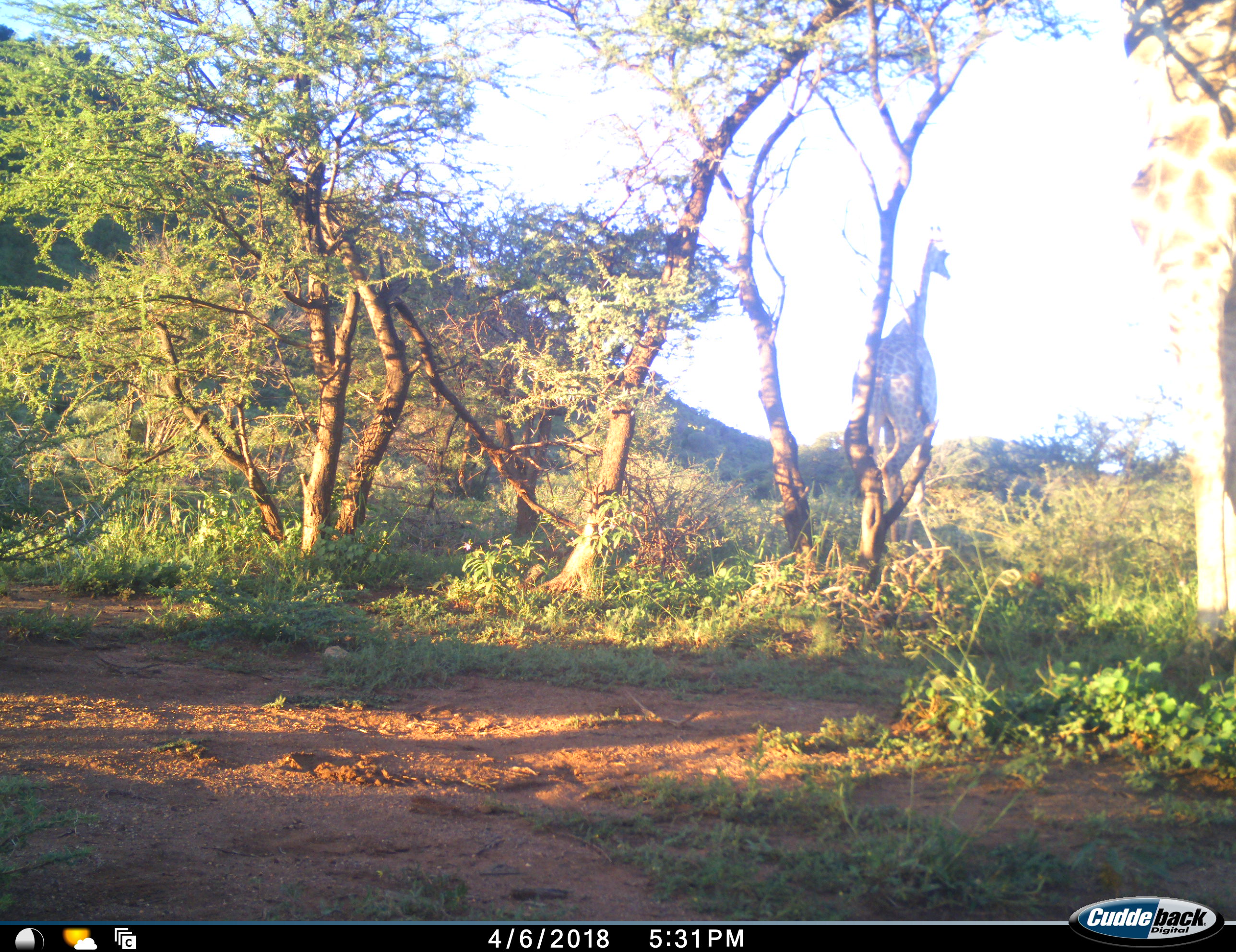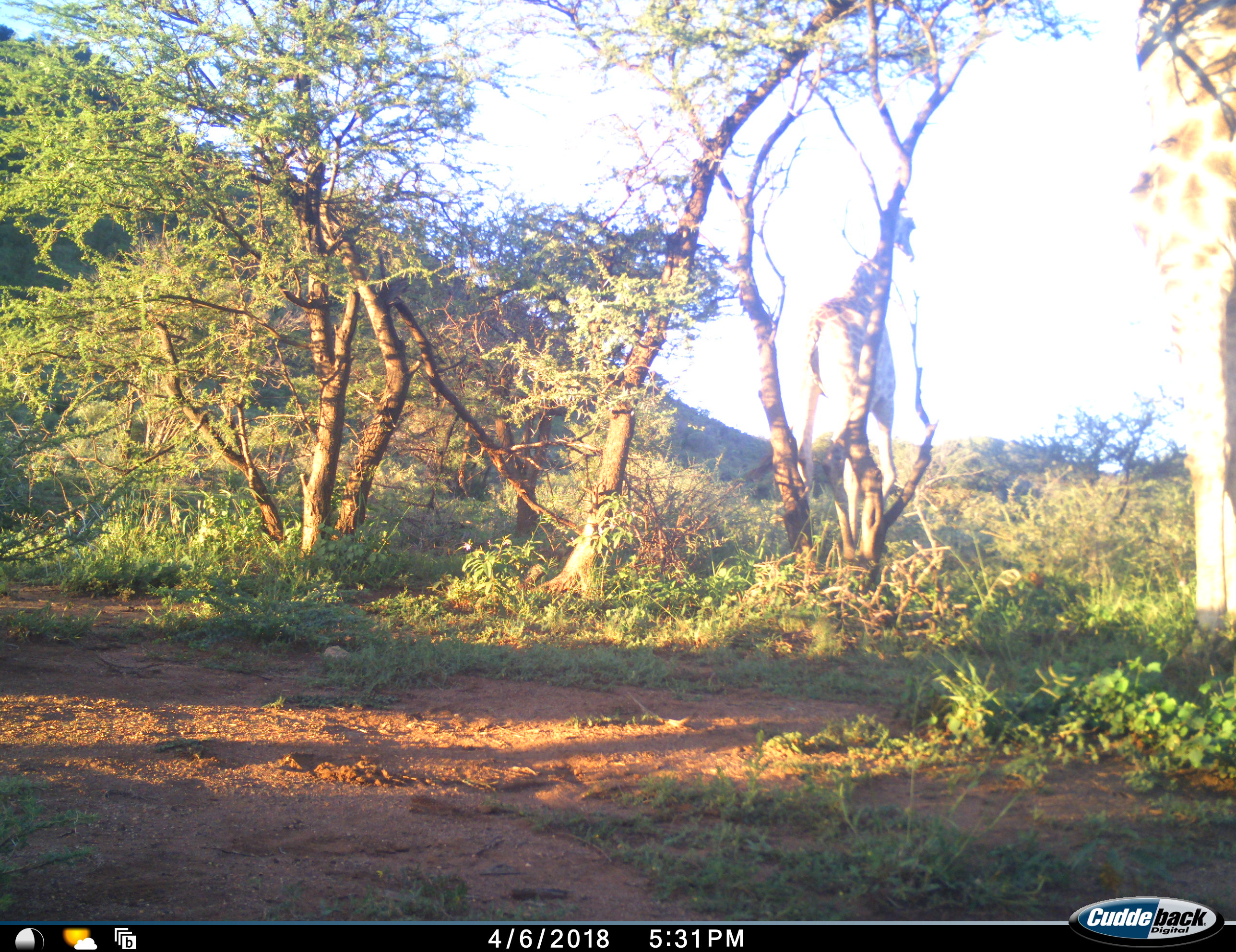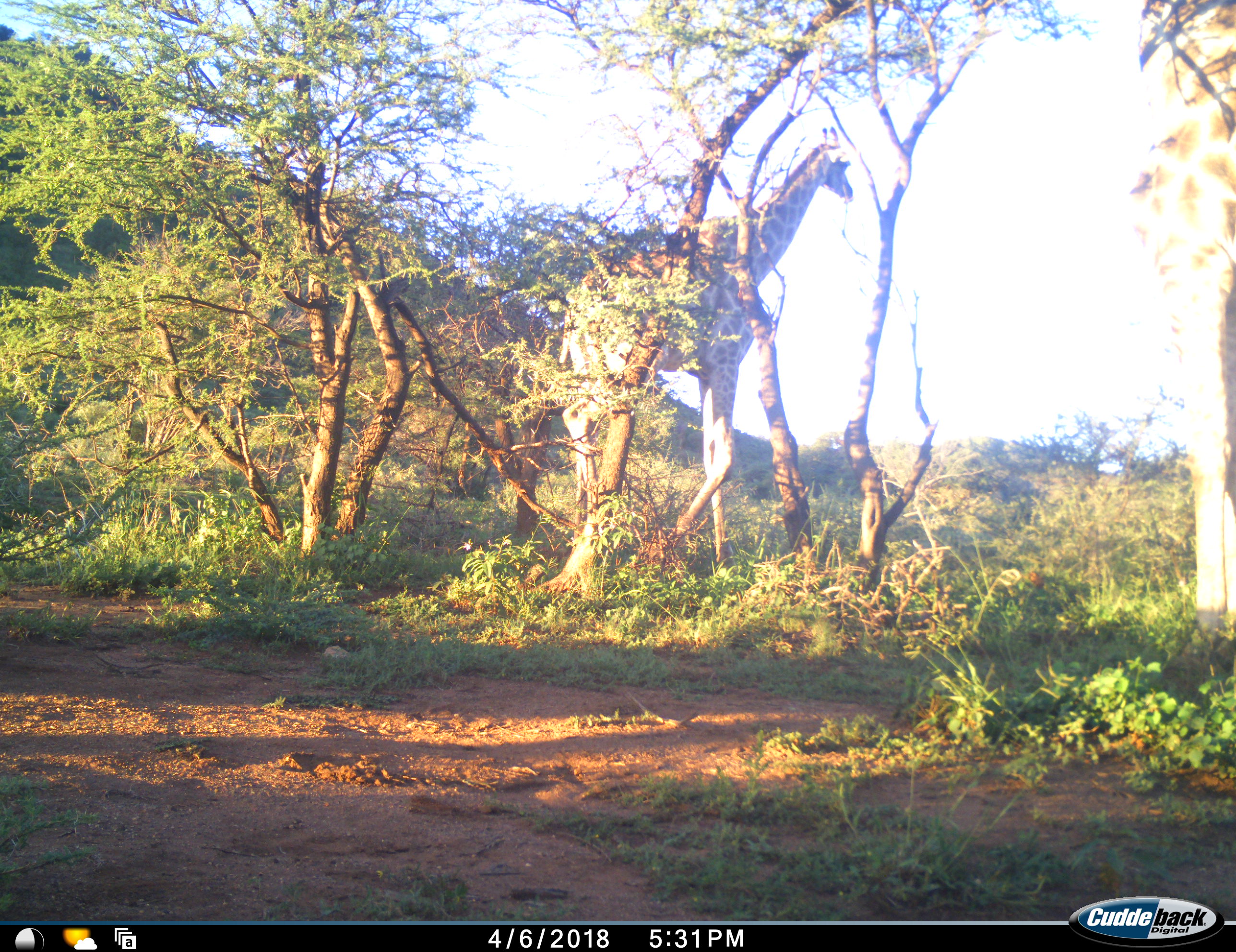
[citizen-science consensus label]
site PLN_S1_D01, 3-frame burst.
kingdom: Animalia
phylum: Chordata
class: Mammalia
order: Artiodactyla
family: Giraffidae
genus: Giraffa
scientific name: Giraffa camelopardalis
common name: giraffe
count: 2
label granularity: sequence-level